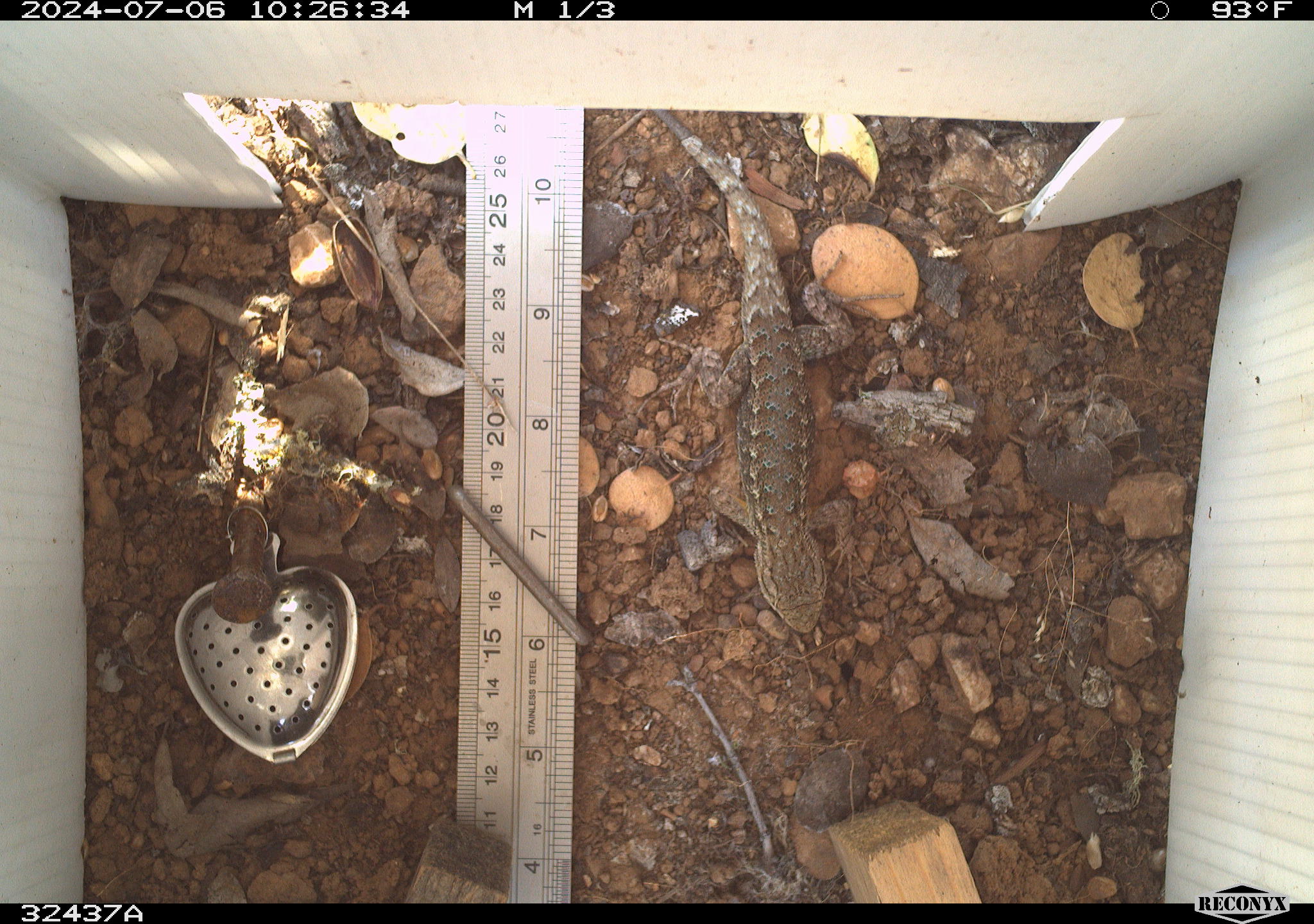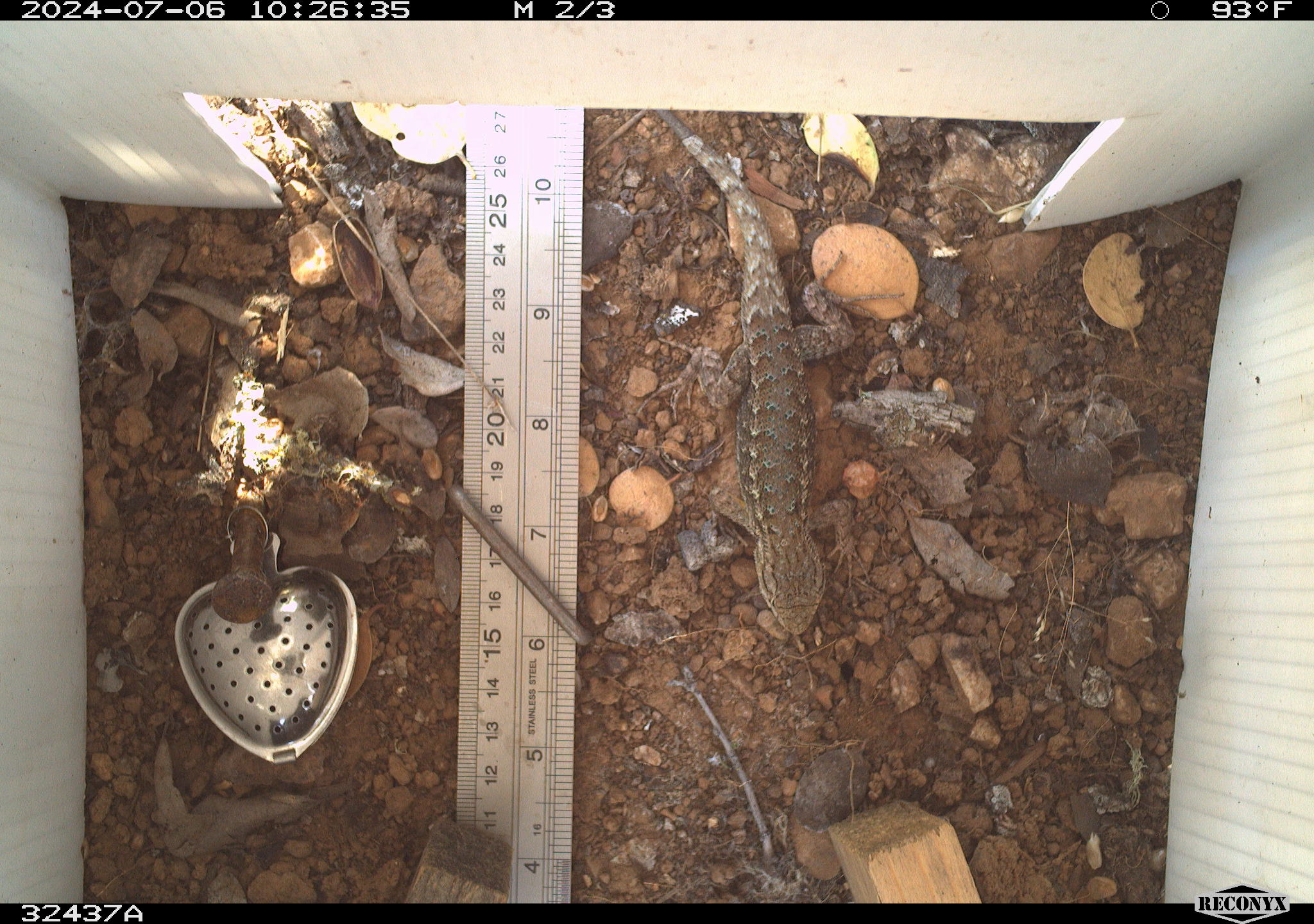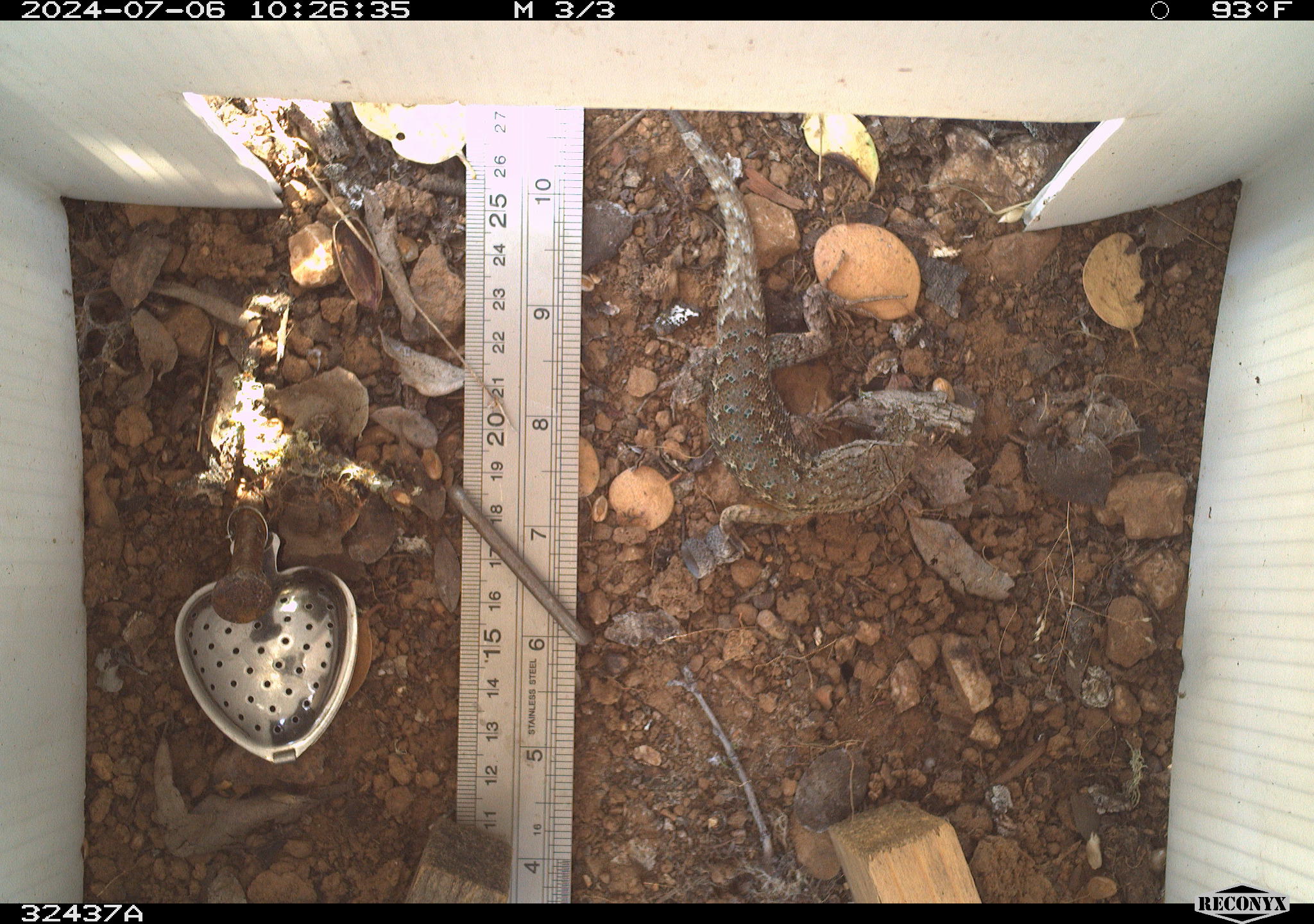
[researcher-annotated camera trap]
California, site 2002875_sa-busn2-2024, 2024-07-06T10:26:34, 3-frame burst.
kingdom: Animalia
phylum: Chordata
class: Reptilia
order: Squamata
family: Phrynosomatidae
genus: Sceloporus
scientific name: Sceloporus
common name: spiny lizards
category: sceloporus species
Sceloporus species (spiny lizards) (Sceloporus).